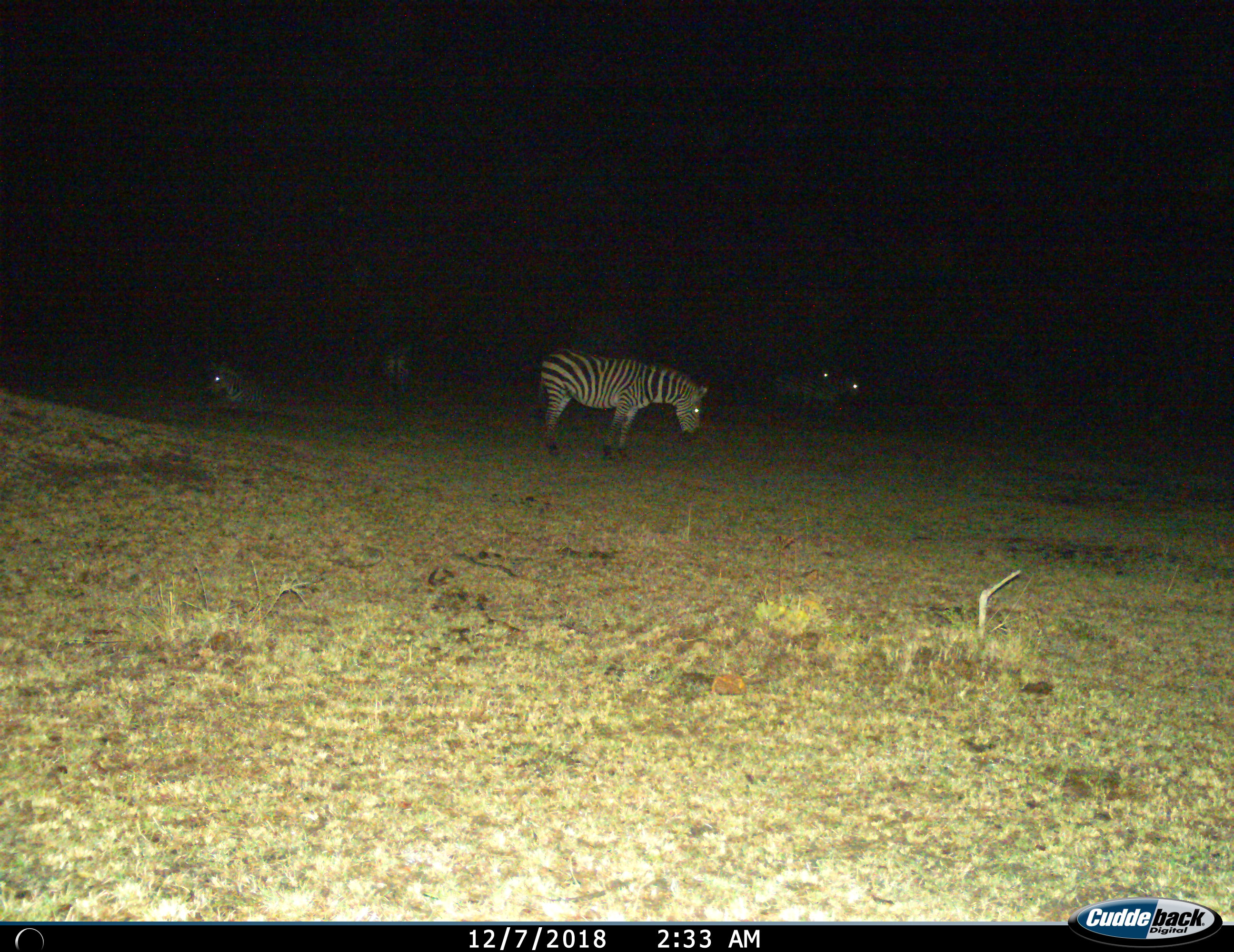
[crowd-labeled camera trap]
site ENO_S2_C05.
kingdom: Animalia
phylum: Chordata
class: Mammalia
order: Perissodactyla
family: Equidae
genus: Equus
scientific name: Equus quagga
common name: plains zebra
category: zebraplains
Zebraplains (plains zebra) (Equus quagga), count 5. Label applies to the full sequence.